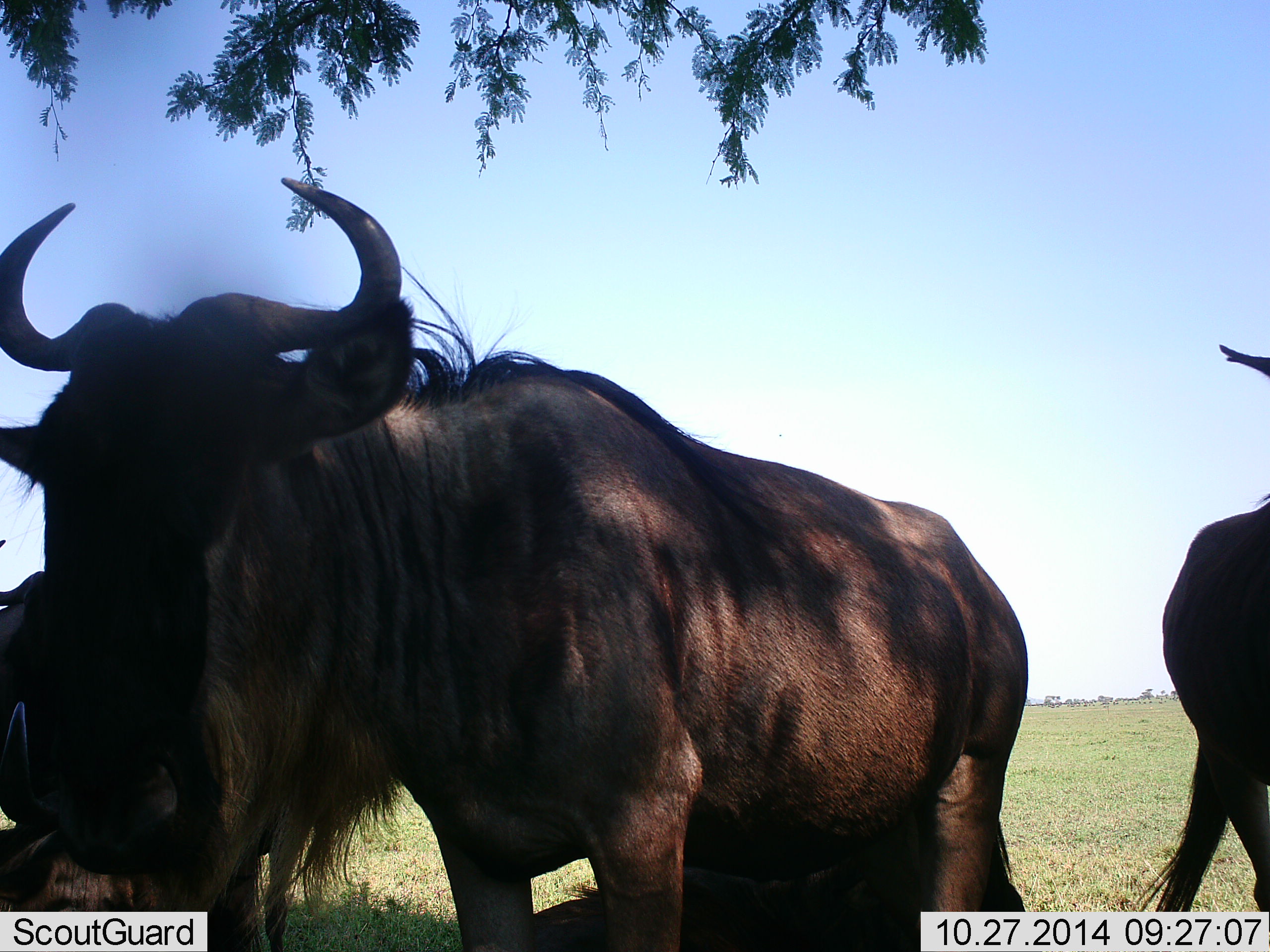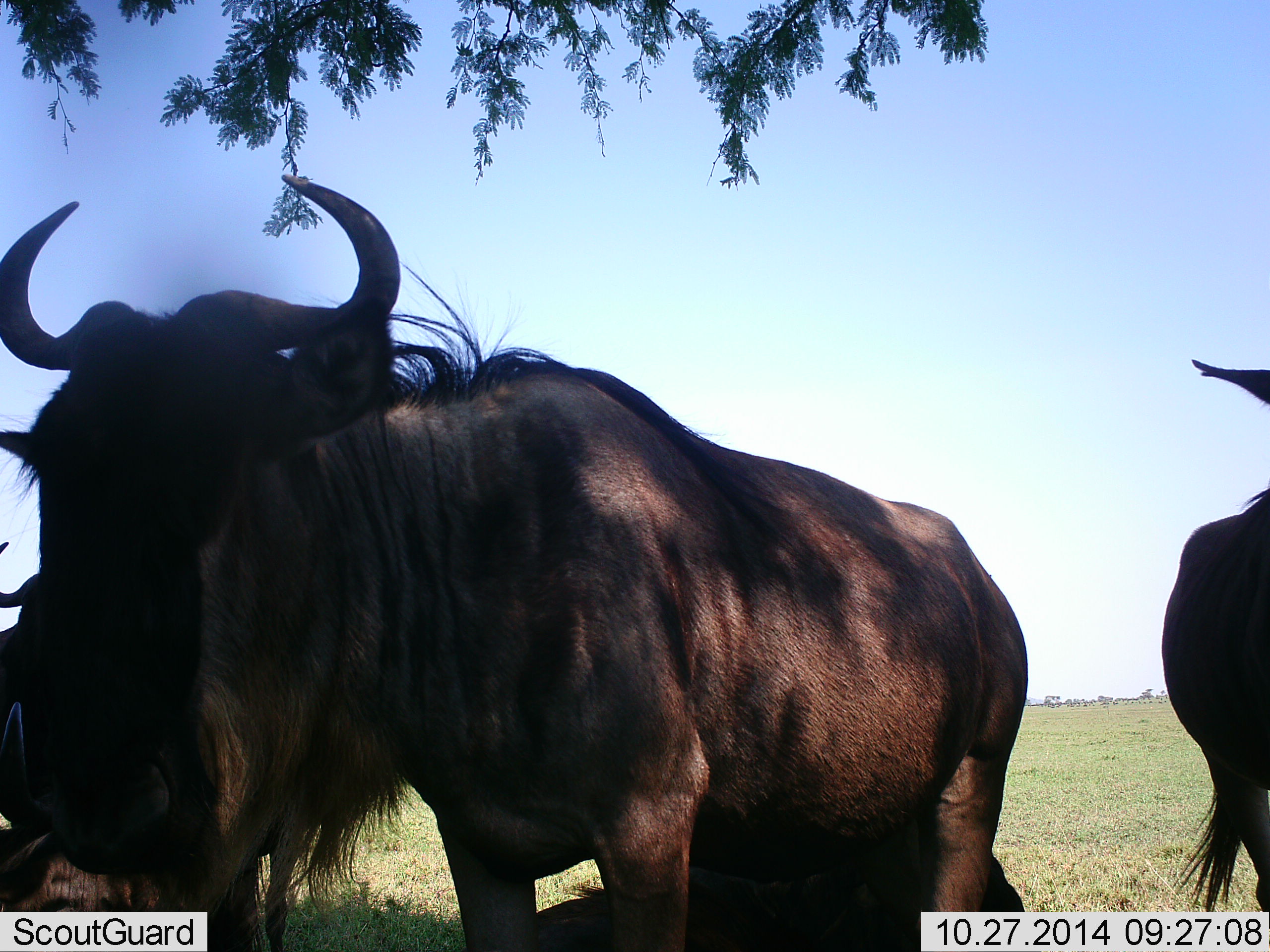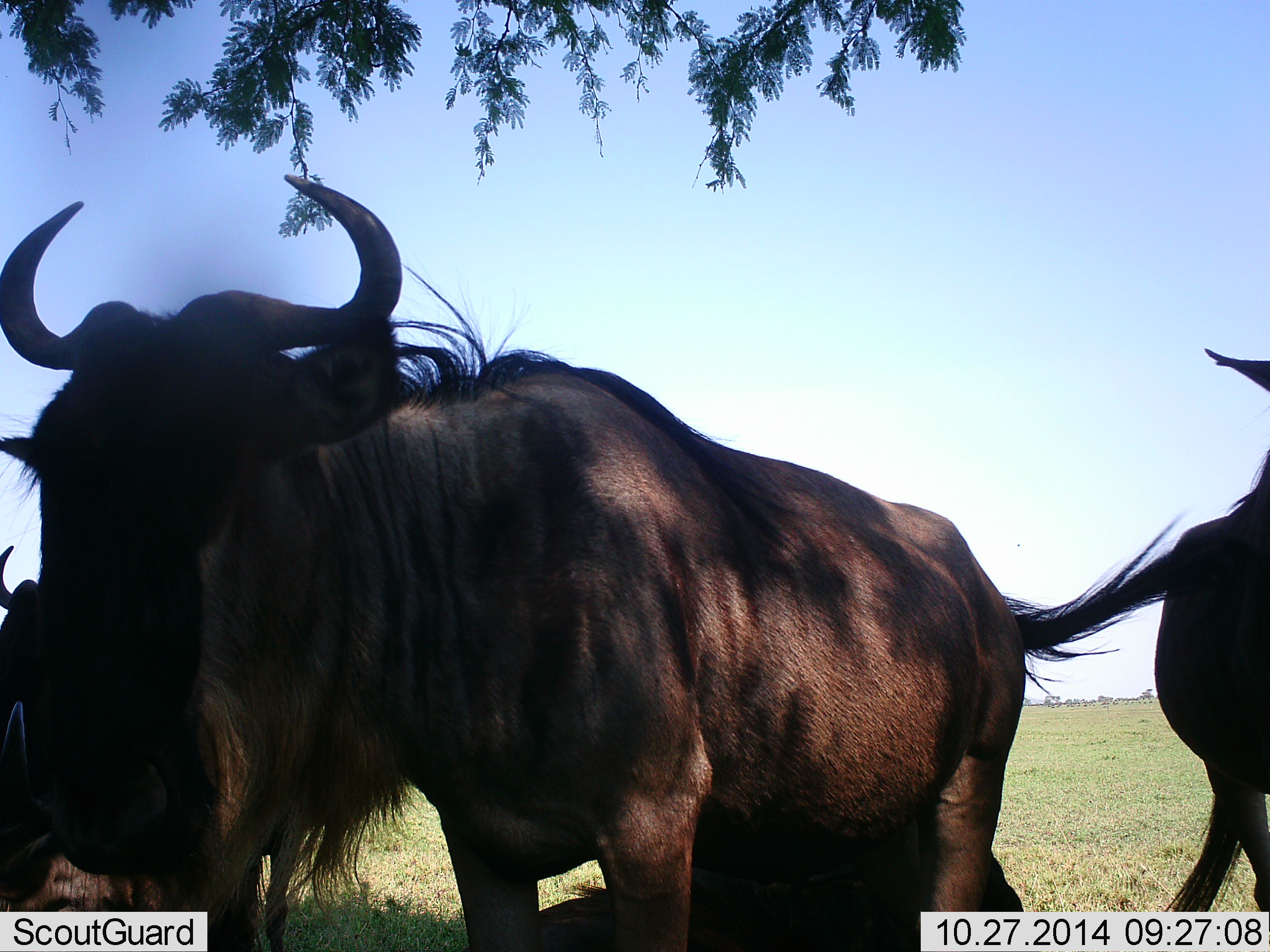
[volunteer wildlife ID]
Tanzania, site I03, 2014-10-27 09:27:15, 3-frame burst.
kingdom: Animalia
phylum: Chordata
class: Mammalia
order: Artiodactyla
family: Bovidae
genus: Connochaetes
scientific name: Connochaetes taurinus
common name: blue wildebeest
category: wildebeest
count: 3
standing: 70%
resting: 0%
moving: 20%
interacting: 10%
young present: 0%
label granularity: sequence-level